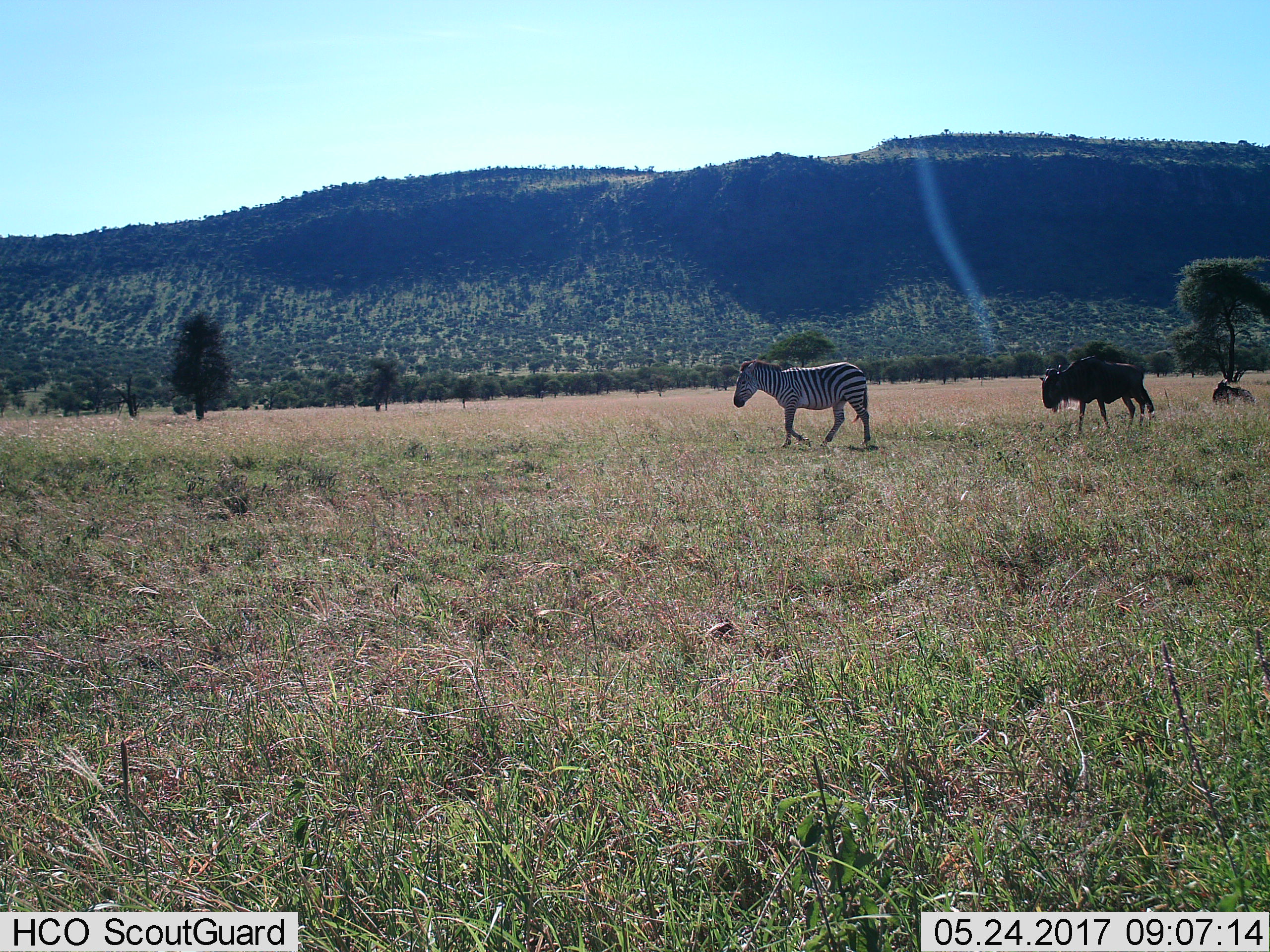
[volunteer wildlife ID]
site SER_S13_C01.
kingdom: Animalia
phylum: Chordata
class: Mammalia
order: Perissodactyla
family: Equidae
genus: Equus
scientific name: Equus quagga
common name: plains zebra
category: zebraplains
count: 1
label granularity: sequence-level